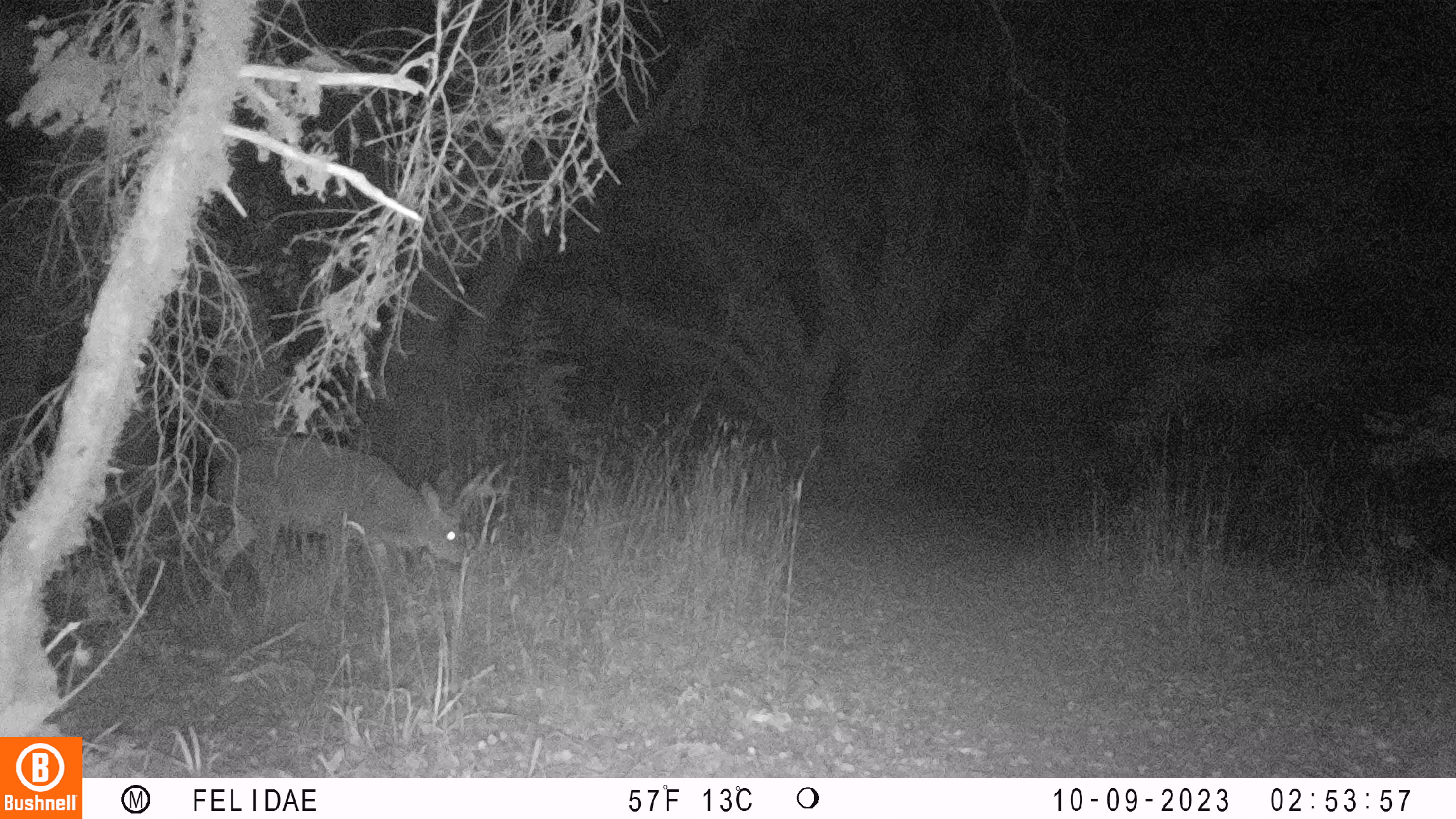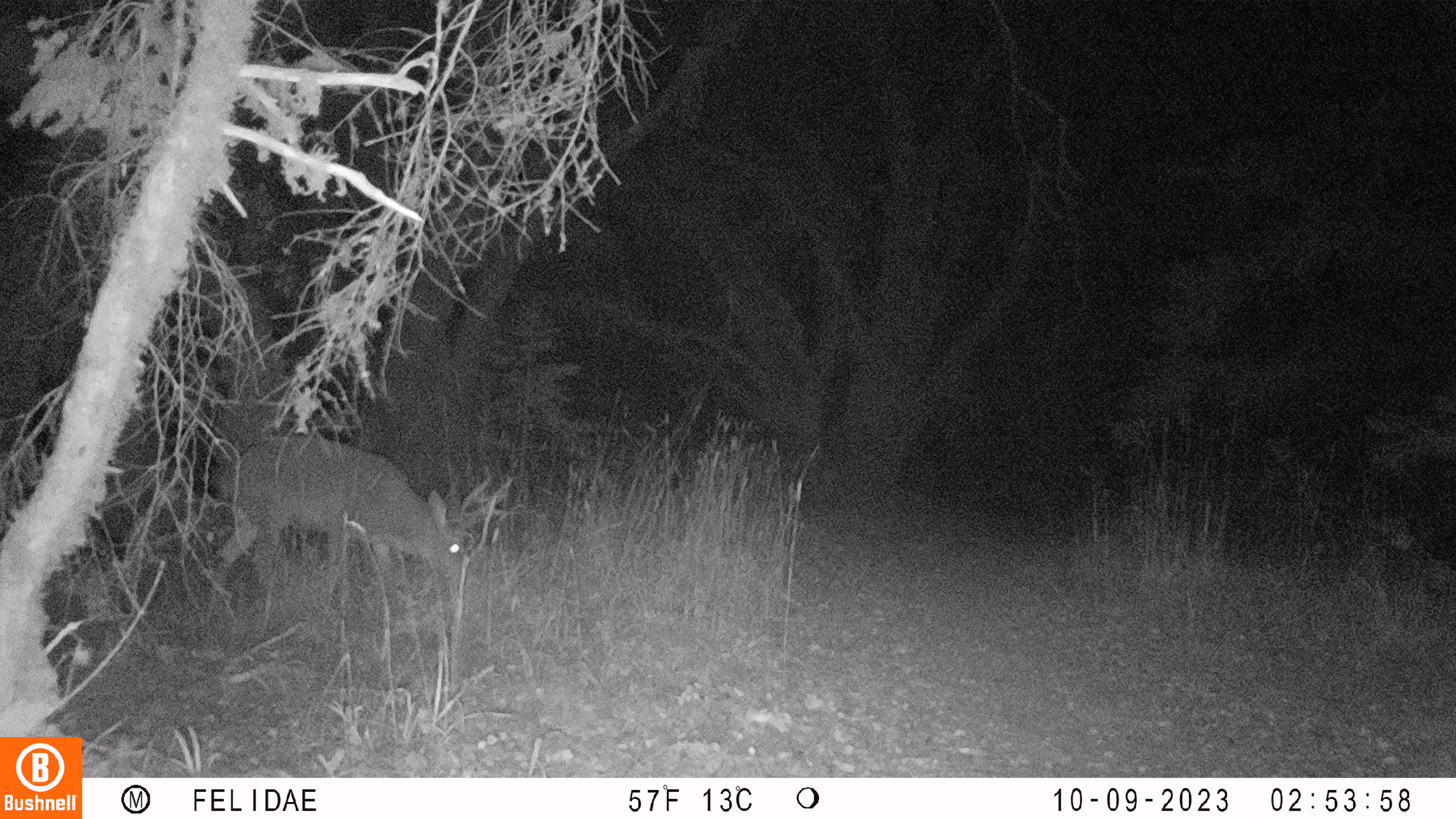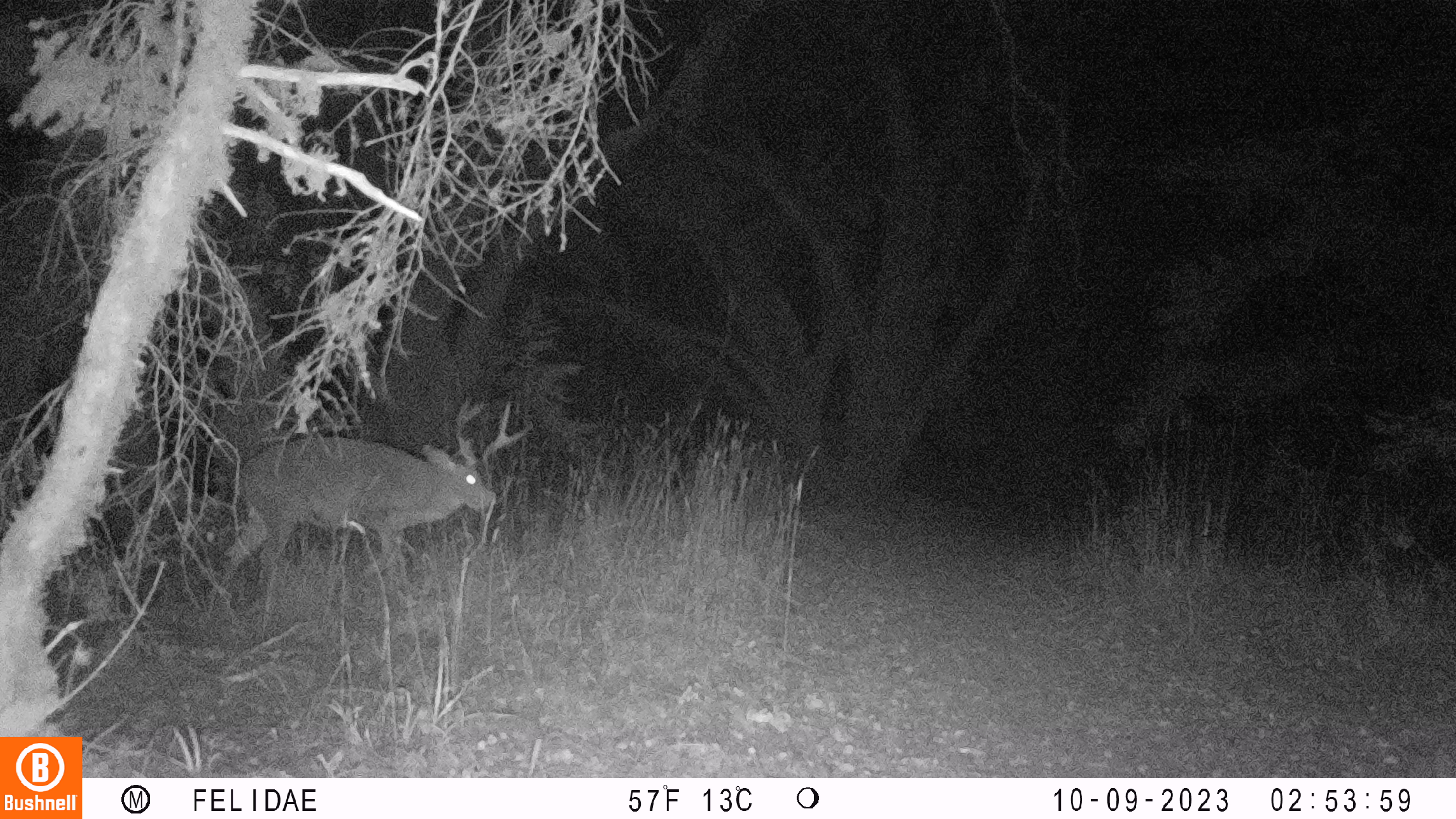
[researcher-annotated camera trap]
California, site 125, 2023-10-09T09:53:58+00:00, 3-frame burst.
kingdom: Animalia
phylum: Chordata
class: Mammalia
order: Artiodactyla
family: Cervidae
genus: Odocoileus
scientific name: Odocoileus hemionus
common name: mule deer